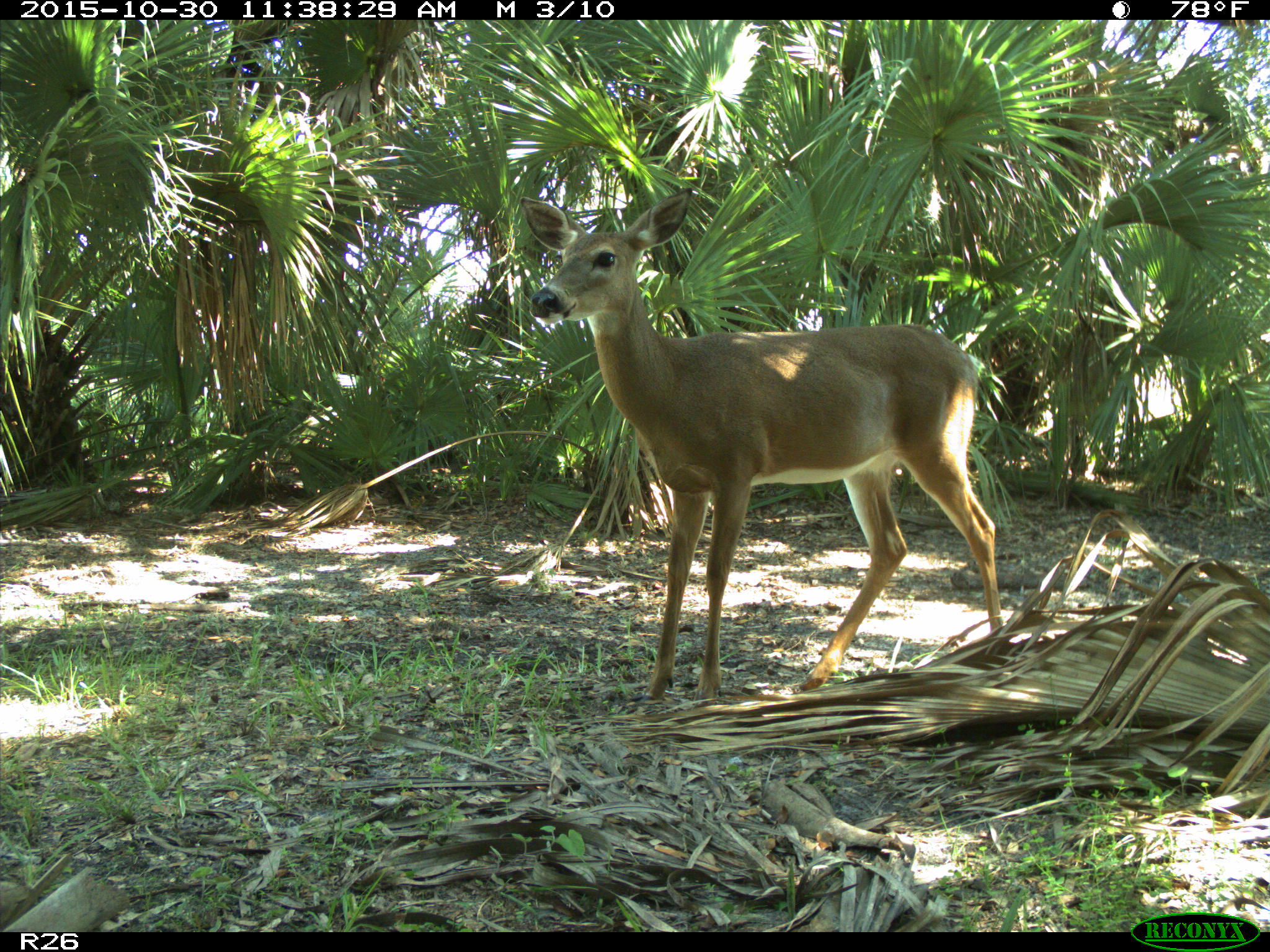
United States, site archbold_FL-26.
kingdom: Animalia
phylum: Chordata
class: Mammalia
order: Artiodactyla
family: Cervidae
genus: Odocoileus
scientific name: Odocoileus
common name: deer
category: unidentified deer